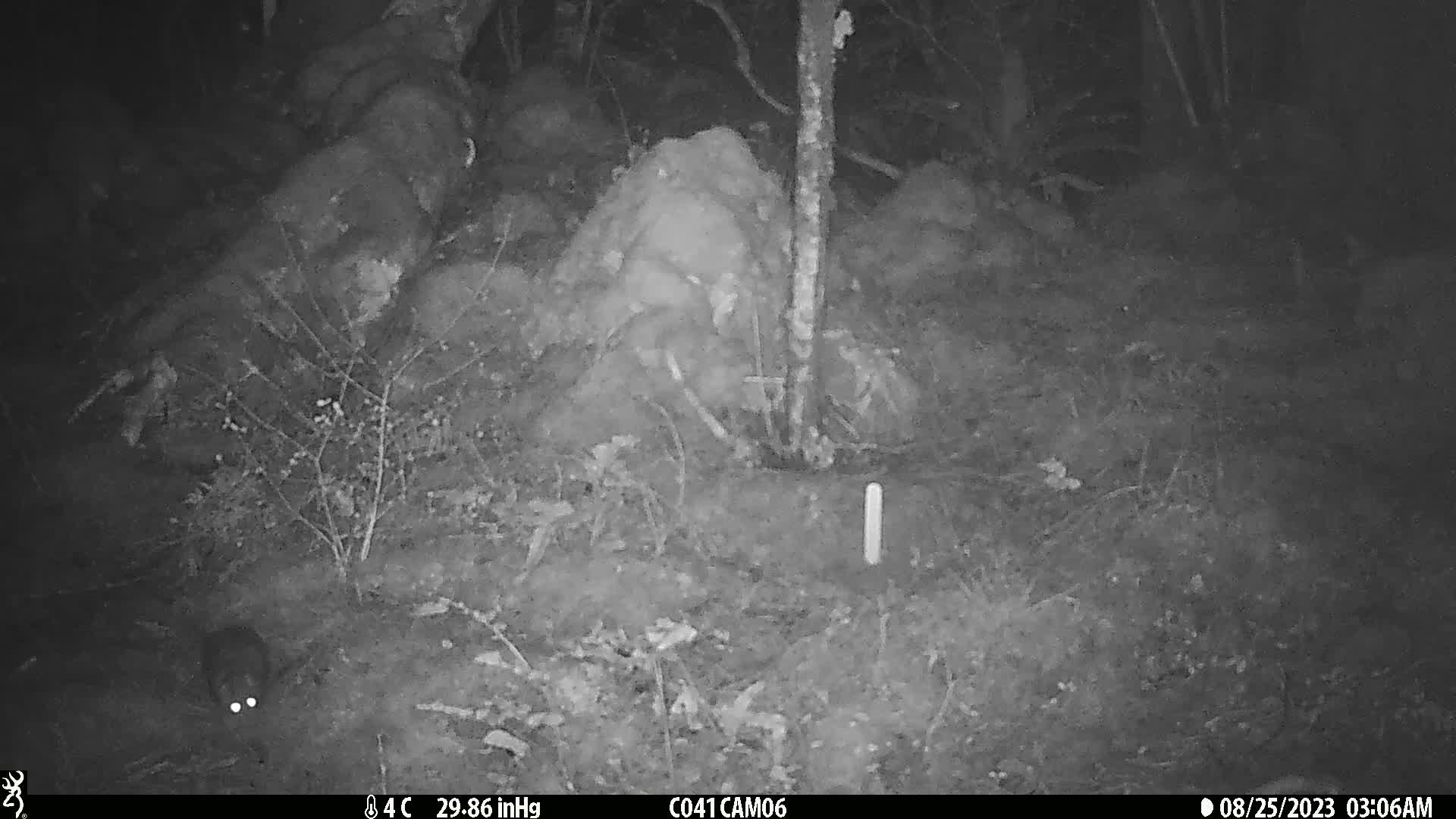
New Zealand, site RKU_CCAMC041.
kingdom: Animalia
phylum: Chordata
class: Mammalia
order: Rodentia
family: Muridae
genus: Rattus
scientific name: Rattus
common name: rat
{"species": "rat (Rattus)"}